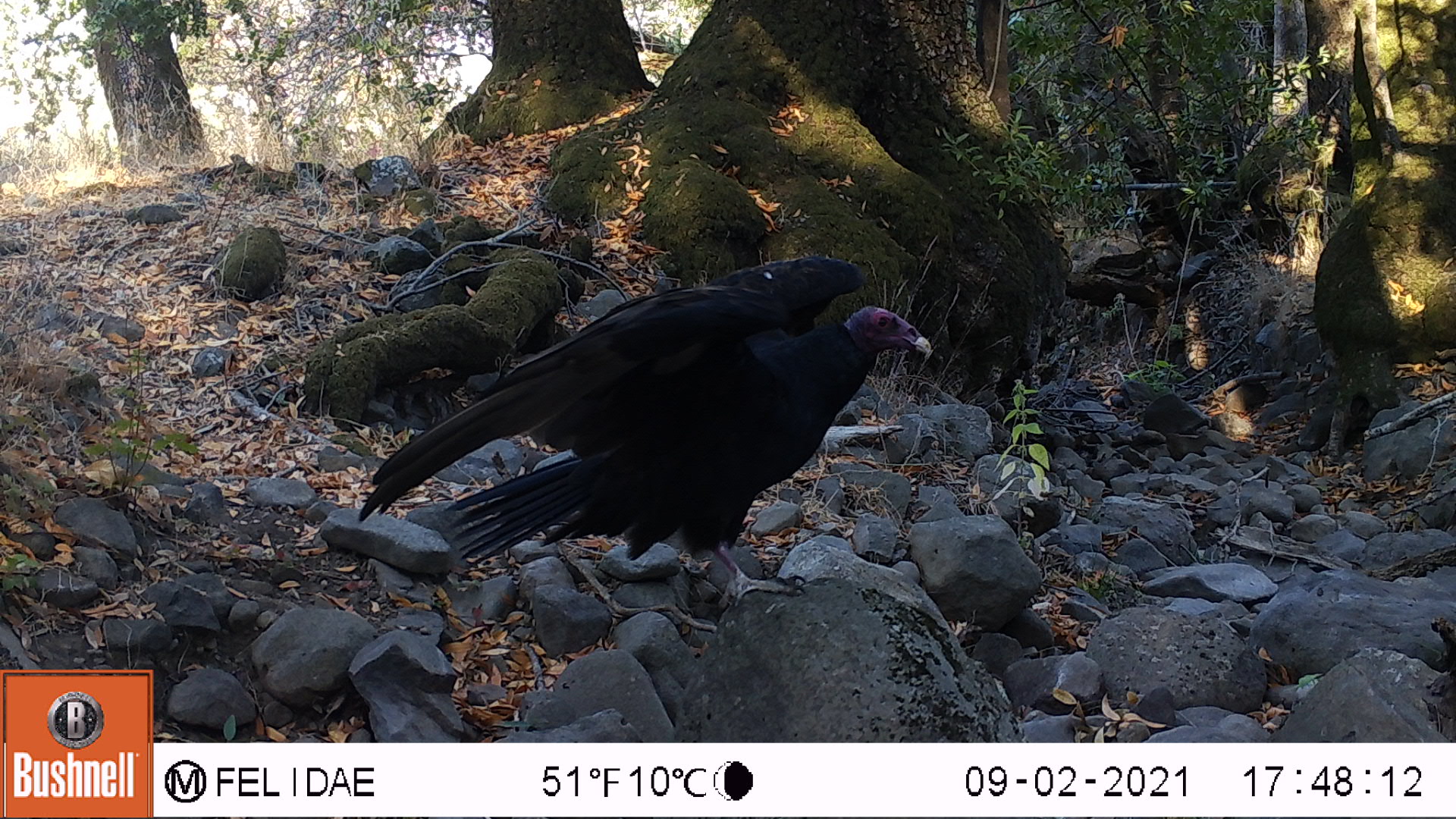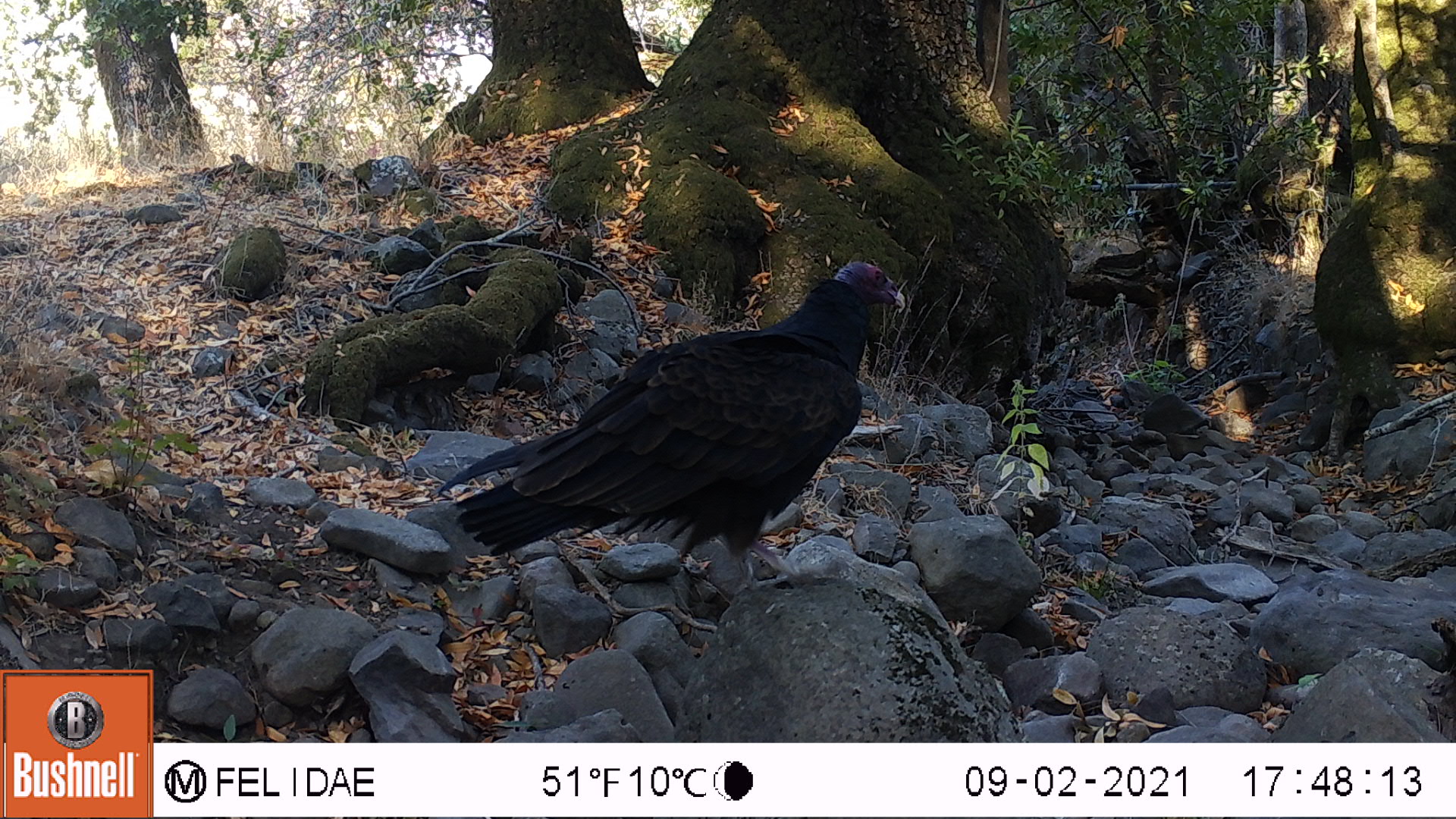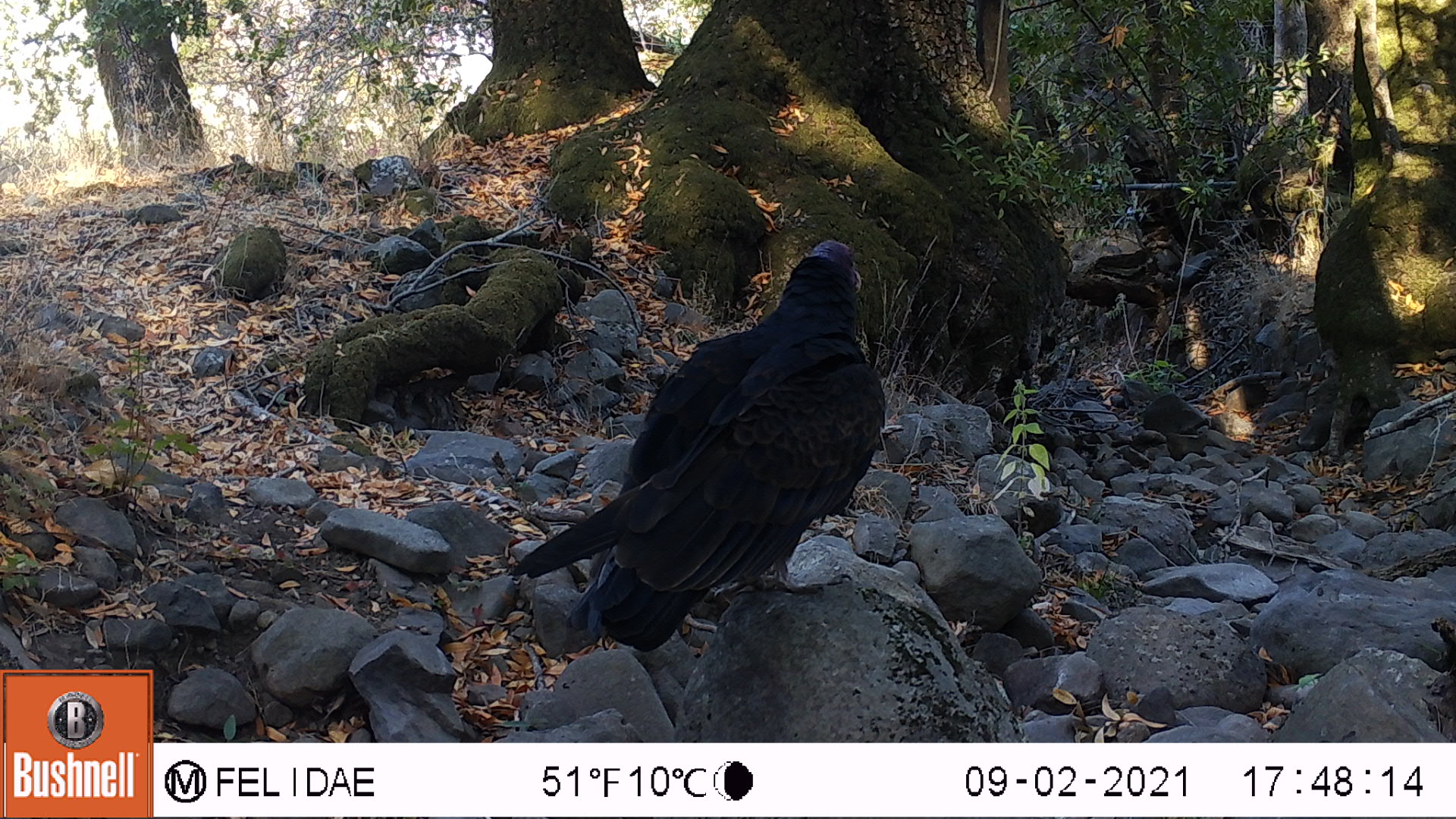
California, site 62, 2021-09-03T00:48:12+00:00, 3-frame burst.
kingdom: Animalia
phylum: Chordata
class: Aves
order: Cathartiformes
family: Cathartidae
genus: Cathartes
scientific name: Cathartes aura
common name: turkey vulture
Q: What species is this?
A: Turkey vulture (Cathartes aura).